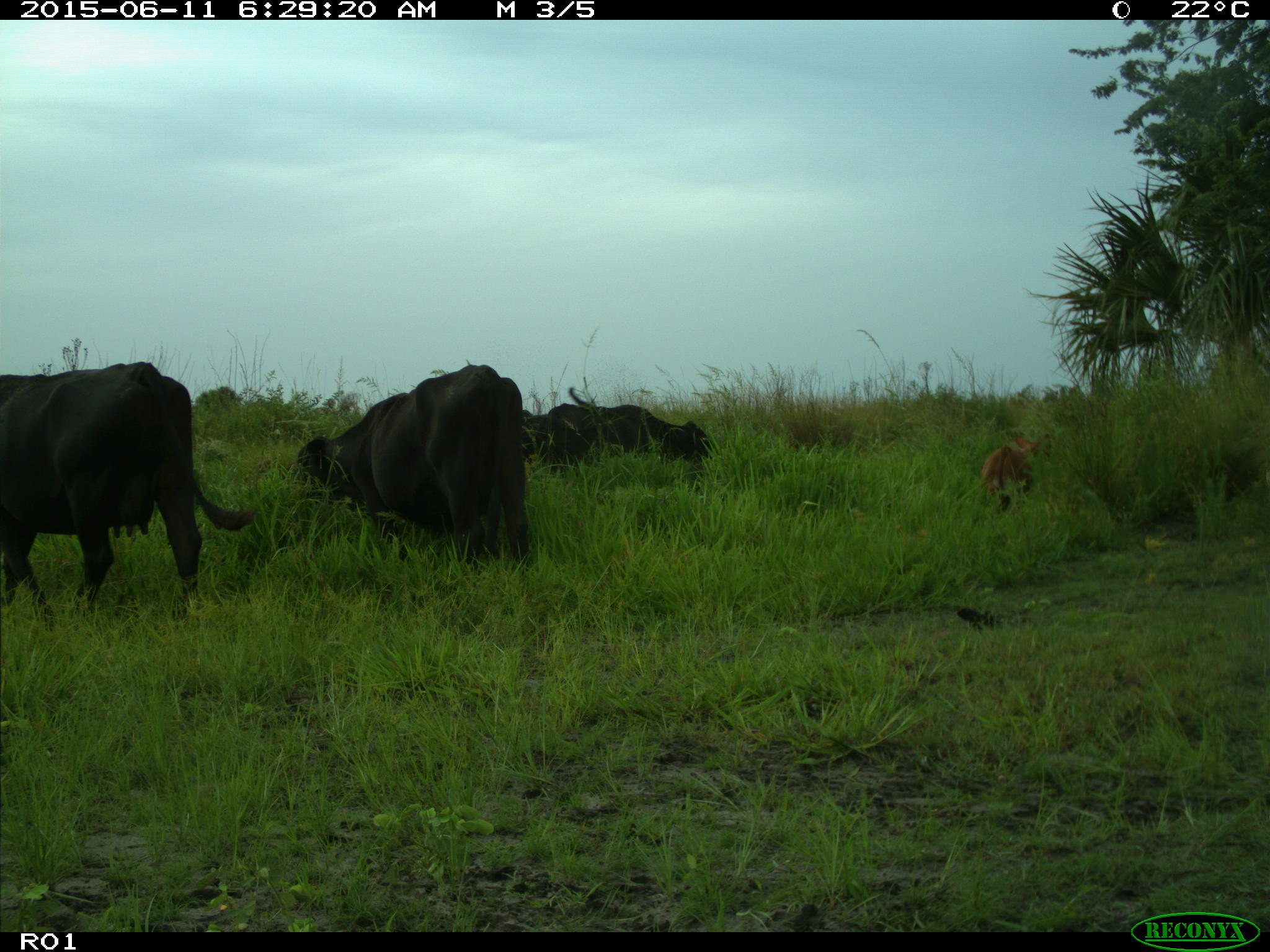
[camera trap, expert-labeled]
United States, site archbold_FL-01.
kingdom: Animalia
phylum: Chordata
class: Mammalia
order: Artiodactyla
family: Bovidae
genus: Bos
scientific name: Bos taurus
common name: domestic cow